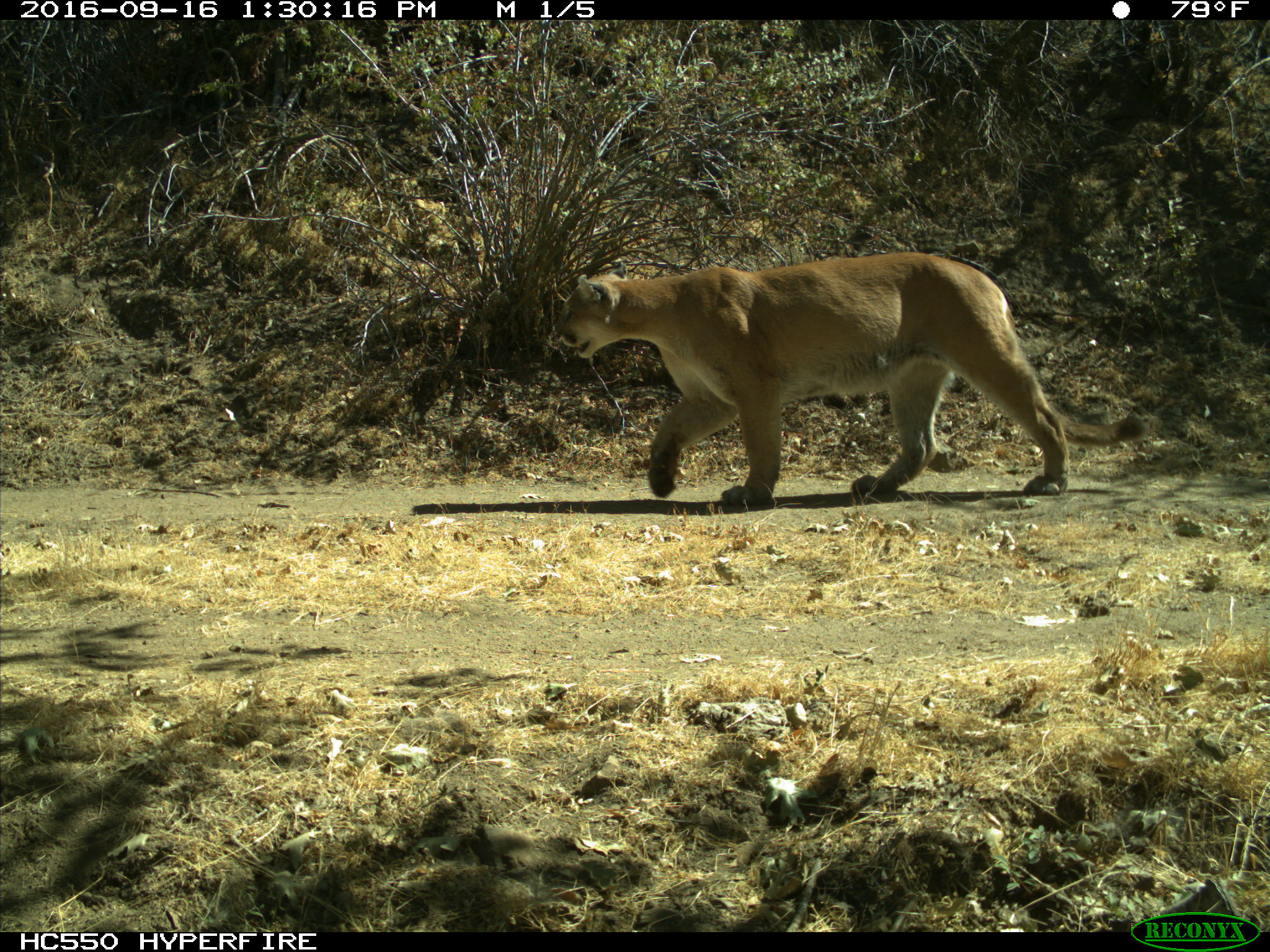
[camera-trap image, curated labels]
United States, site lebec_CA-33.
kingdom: Animalia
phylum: Chordata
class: Mammalia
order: Carnivora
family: Felidae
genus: Puma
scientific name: Puma concolor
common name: mountain lion